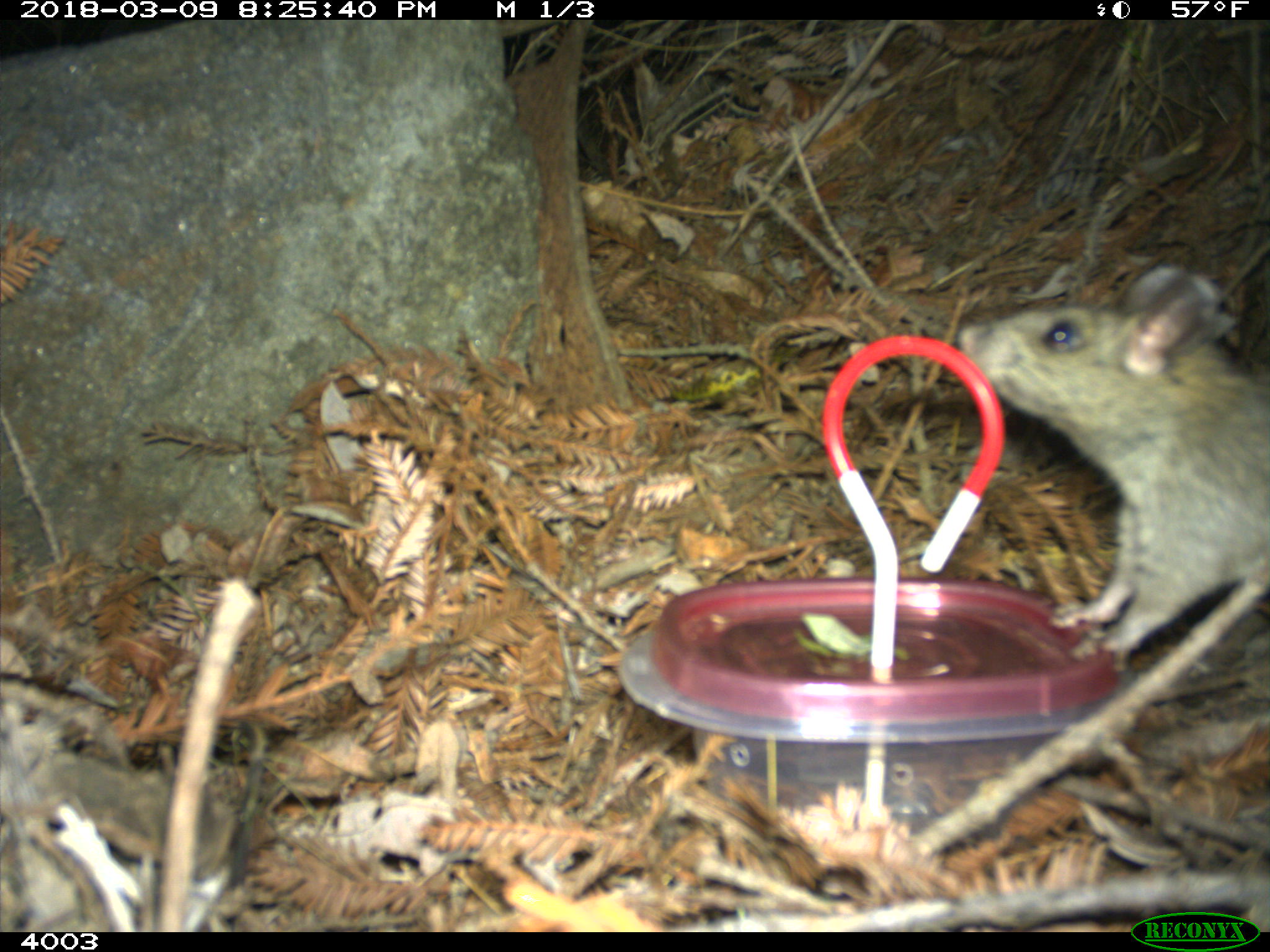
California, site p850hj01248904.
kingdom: Animalia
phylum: Chordata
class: Mammalia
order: Rodentia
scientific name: Rodentia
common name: rodent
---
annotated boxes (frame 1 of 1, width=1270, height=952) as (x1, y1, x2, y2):
rodent: (956, 265, 1269, 663)